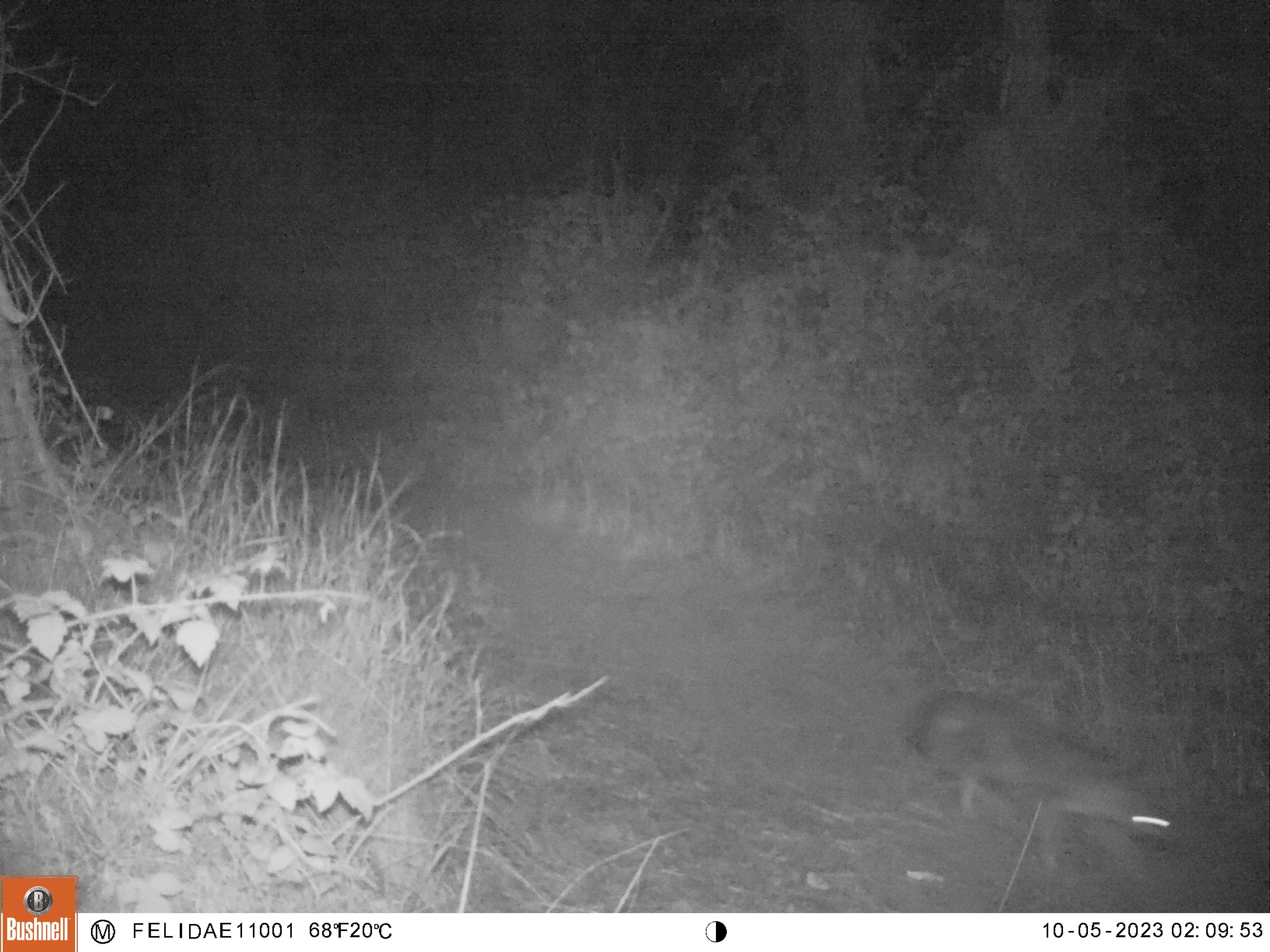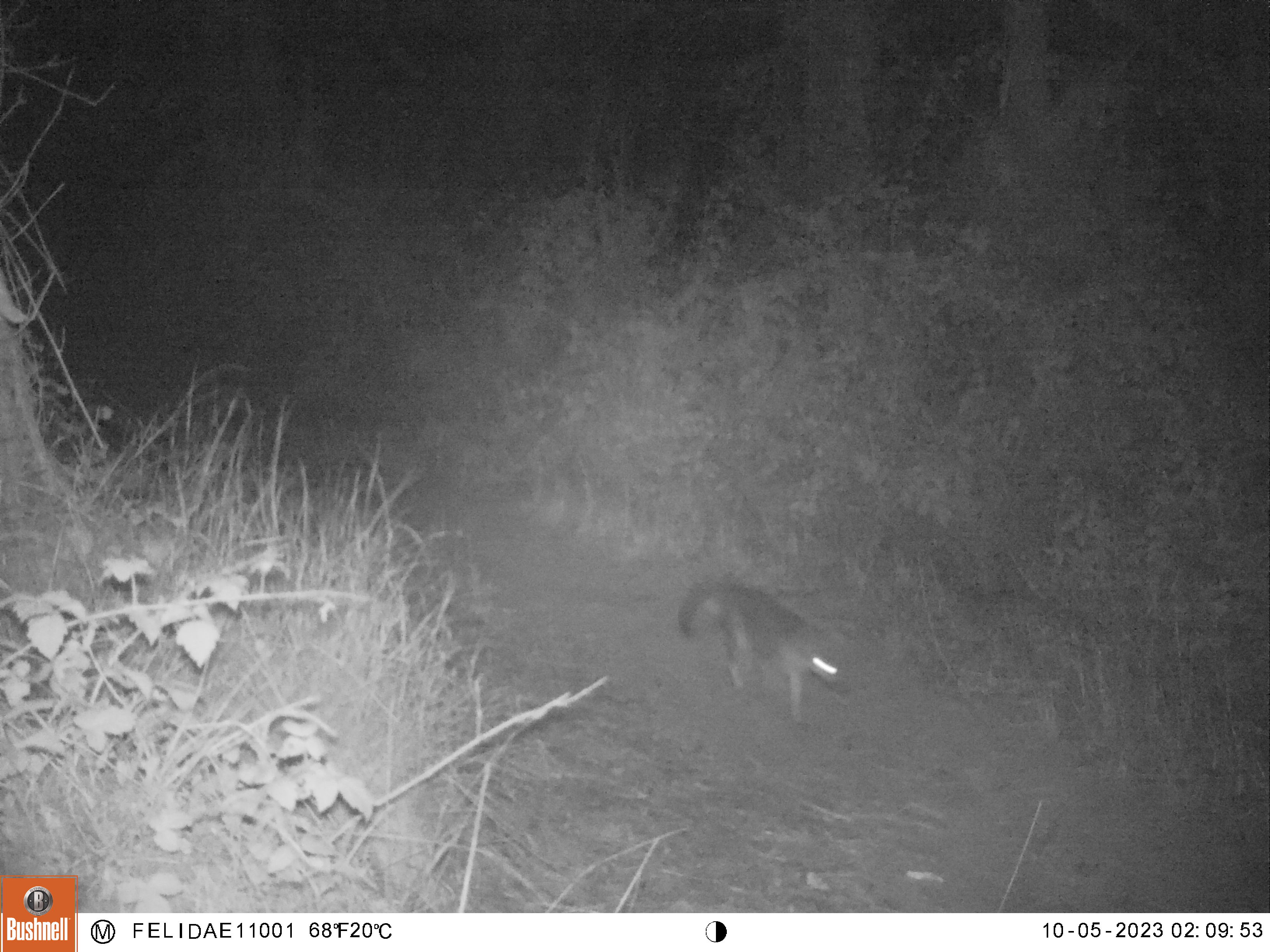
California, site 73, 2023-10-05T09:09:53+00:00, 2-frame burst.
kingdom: Animalia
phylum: Chordata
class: Mammalia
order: Carnivora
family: Canidae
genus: Urocyon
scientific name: Urocyon cinereoargenteus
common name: gray fox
Gray fox (Urocyon cinereoargenteus).